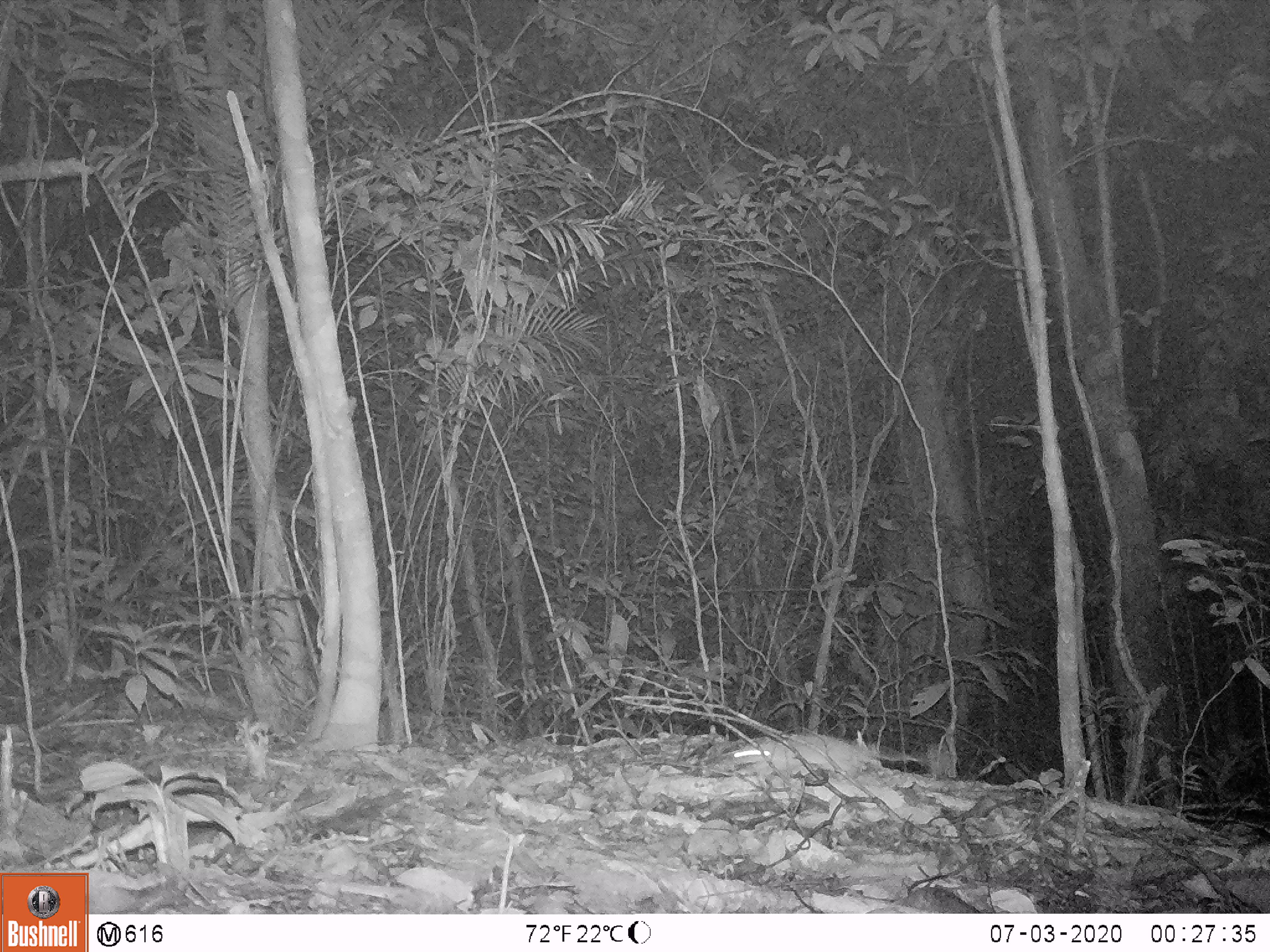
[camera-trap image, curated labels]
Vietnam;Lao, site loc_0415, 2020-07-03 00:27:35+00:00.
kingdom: Animalia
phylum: Chordata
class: Mammalia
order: Rodentia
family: Muridae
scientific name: Muridae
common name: old-world mice and rats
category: unidentified murid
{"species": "unidentified murid (old-world mice and rats) (Muridae)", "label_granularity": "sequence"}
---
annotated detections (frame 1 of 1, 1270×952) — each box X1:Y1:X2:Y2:
unidentified murid: 728:733:917:792